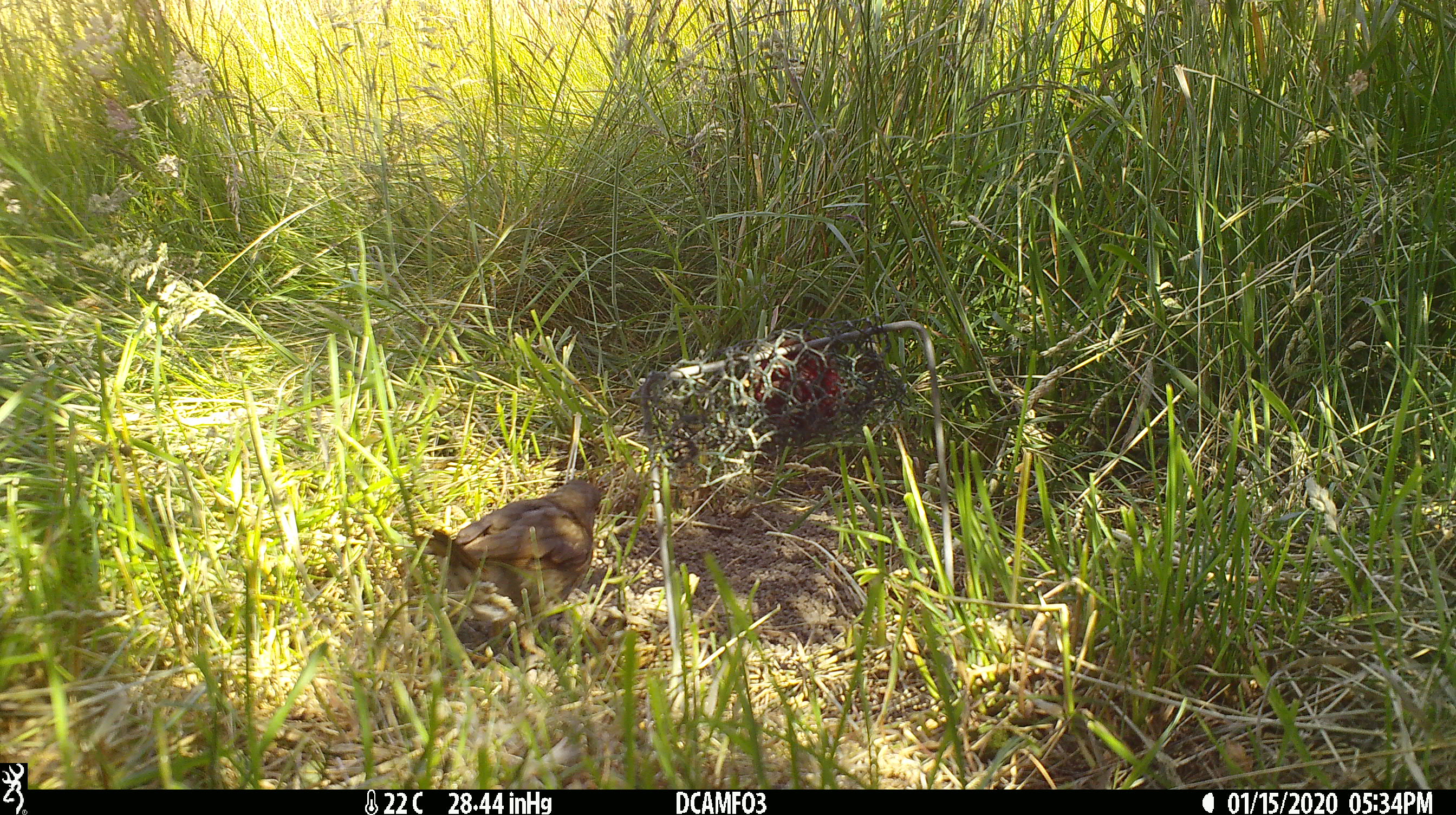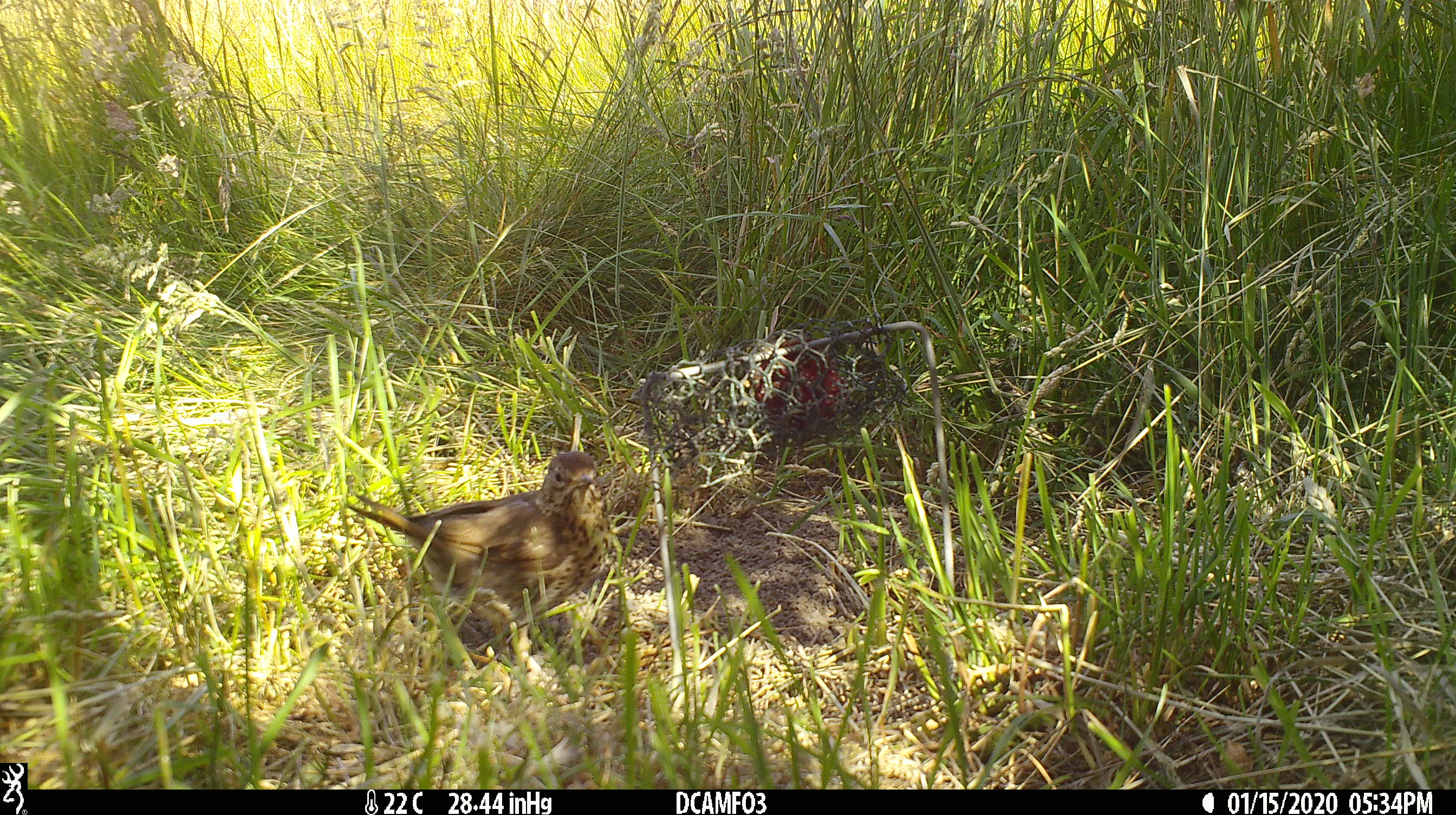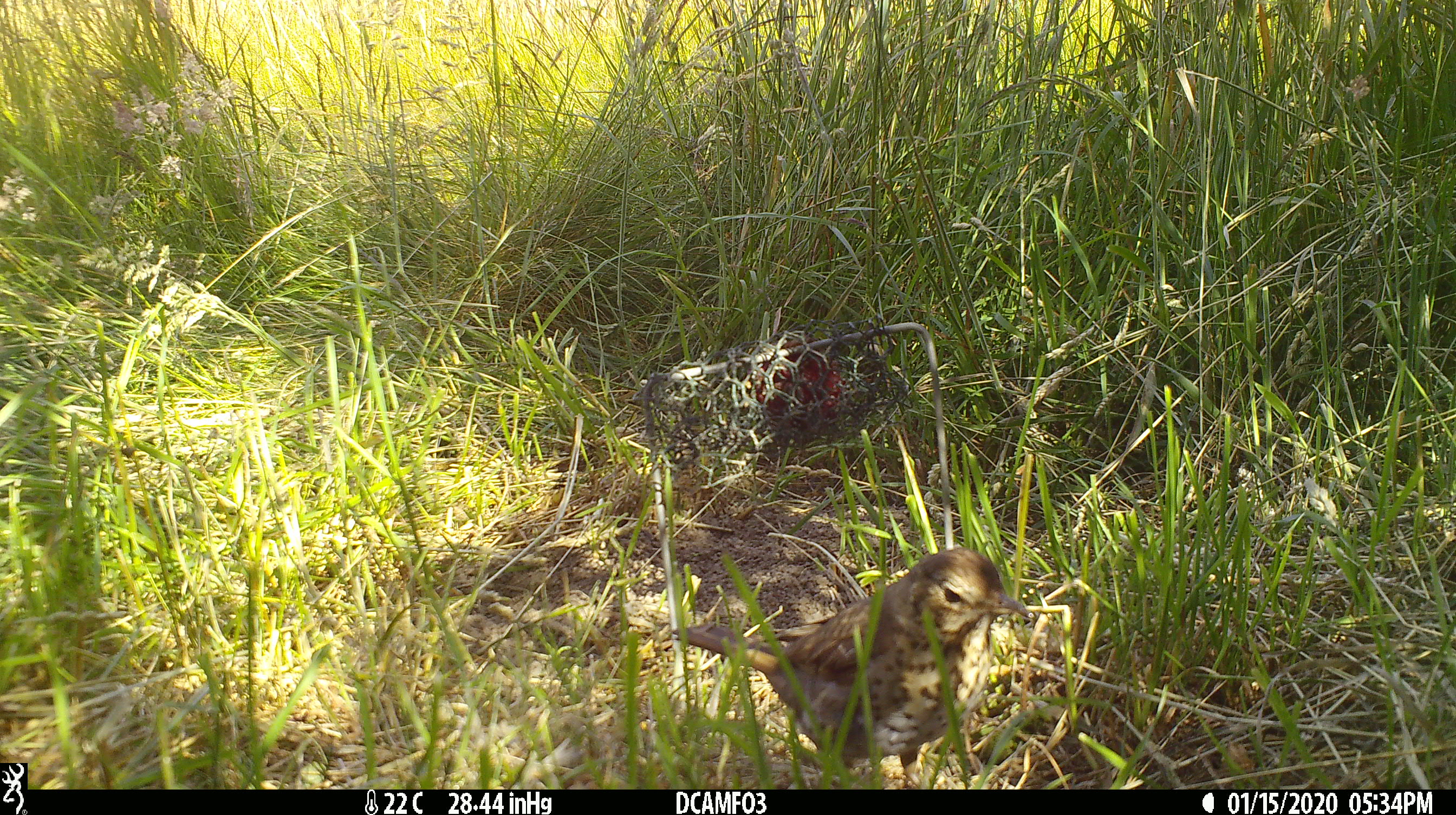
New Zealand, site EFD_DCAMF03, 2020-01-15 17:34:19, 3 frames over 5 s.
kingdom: Animalia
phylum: Chordata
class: Aves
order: Passeriformes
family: Turdidae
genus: Turdus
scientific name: Turdus philomelos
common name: song thrush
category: thrush